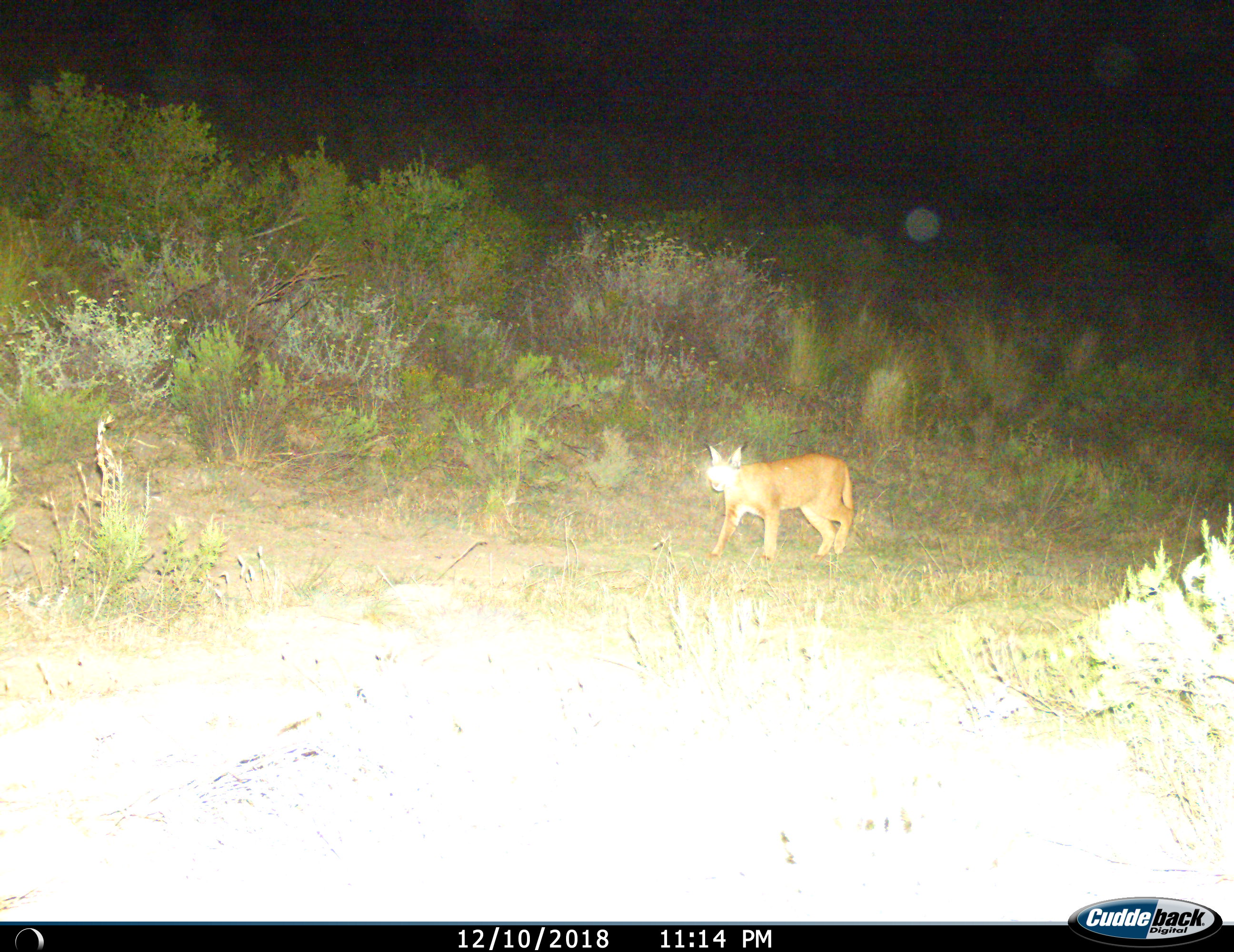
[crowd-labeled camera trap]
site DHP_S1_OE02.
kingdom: Animalia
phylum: Chordata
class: Mammalia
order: Carnivora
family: Felidae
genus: Caracal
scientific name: Caracal caracal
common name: caracal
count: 1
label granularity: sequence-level